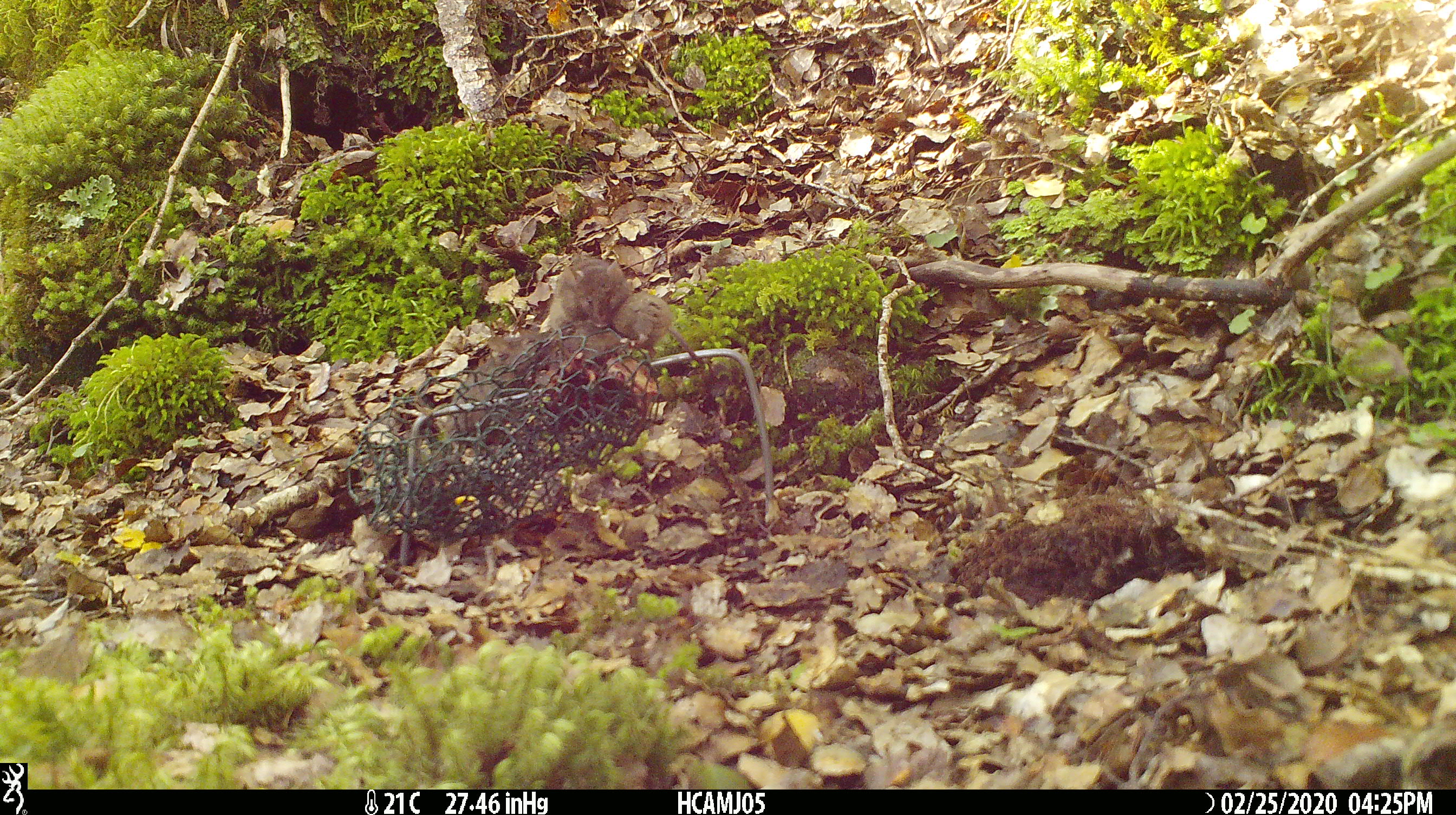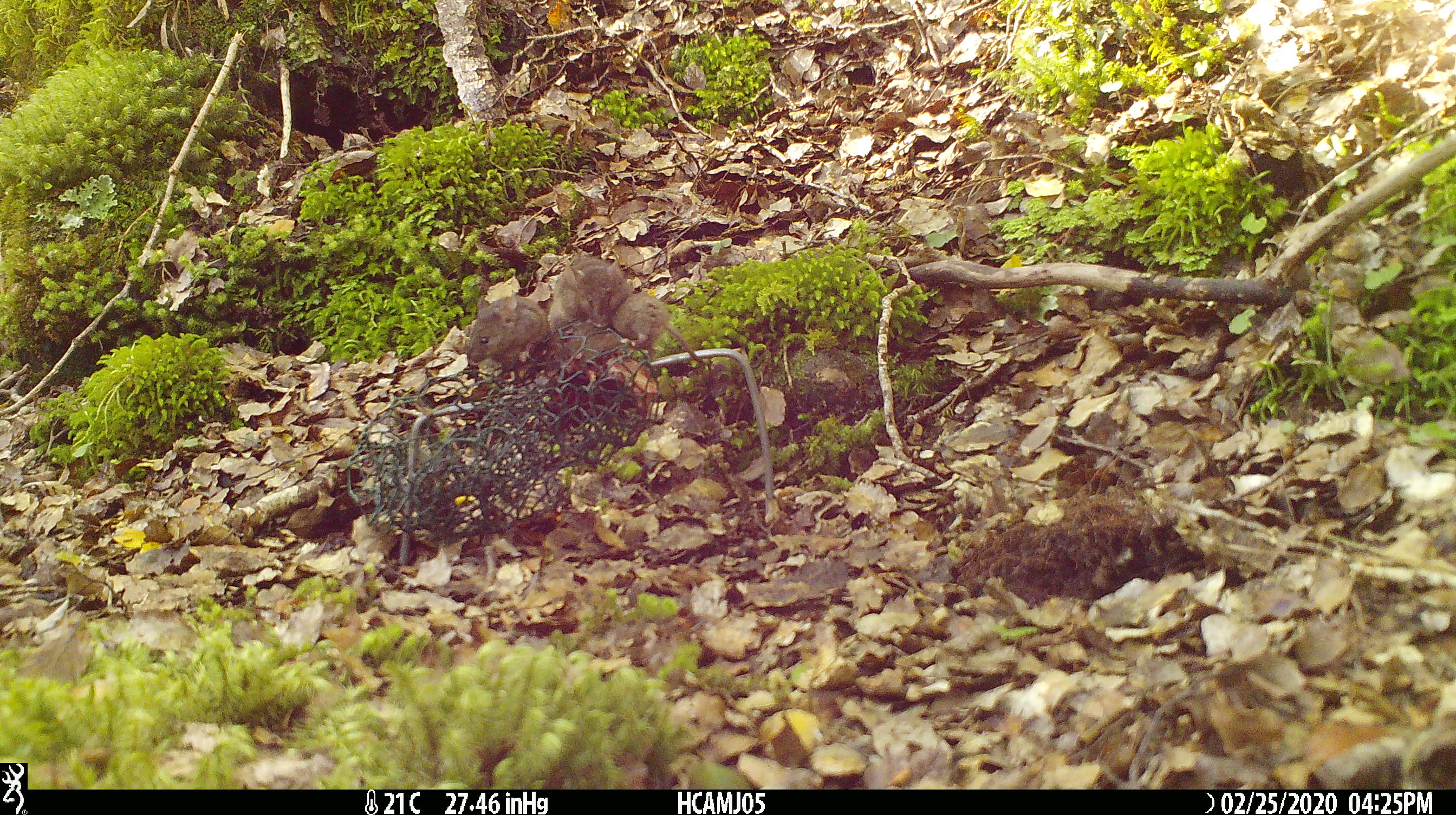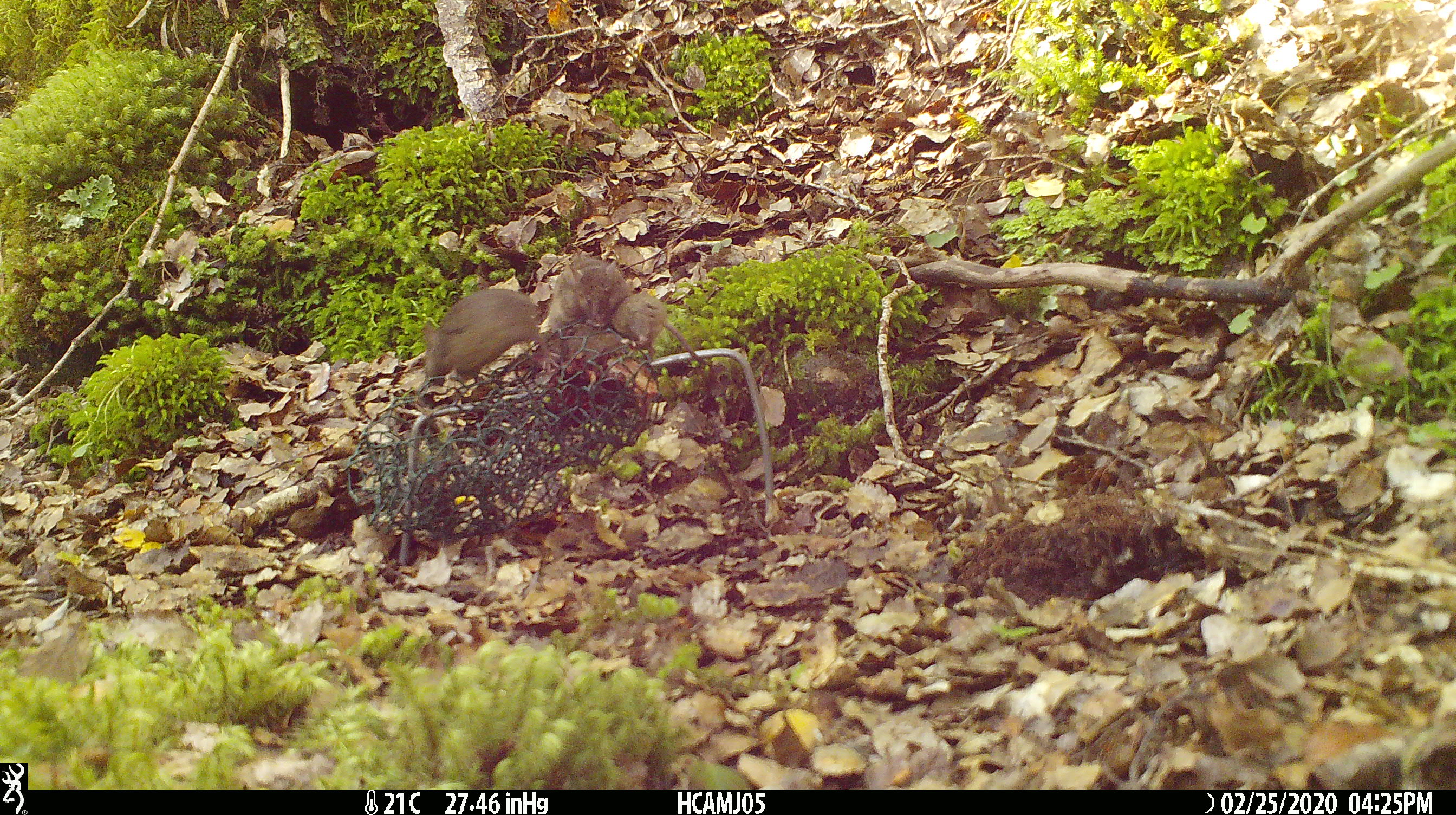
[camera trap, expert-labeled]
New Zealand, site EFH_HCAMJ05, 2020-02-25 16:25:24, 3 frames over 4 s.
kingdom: Animalia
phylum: Chordata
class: Mammalia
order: Rodentia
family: Muridae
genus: Mus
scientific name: Mus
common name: mouse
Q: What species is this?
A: Mouse (Mus).